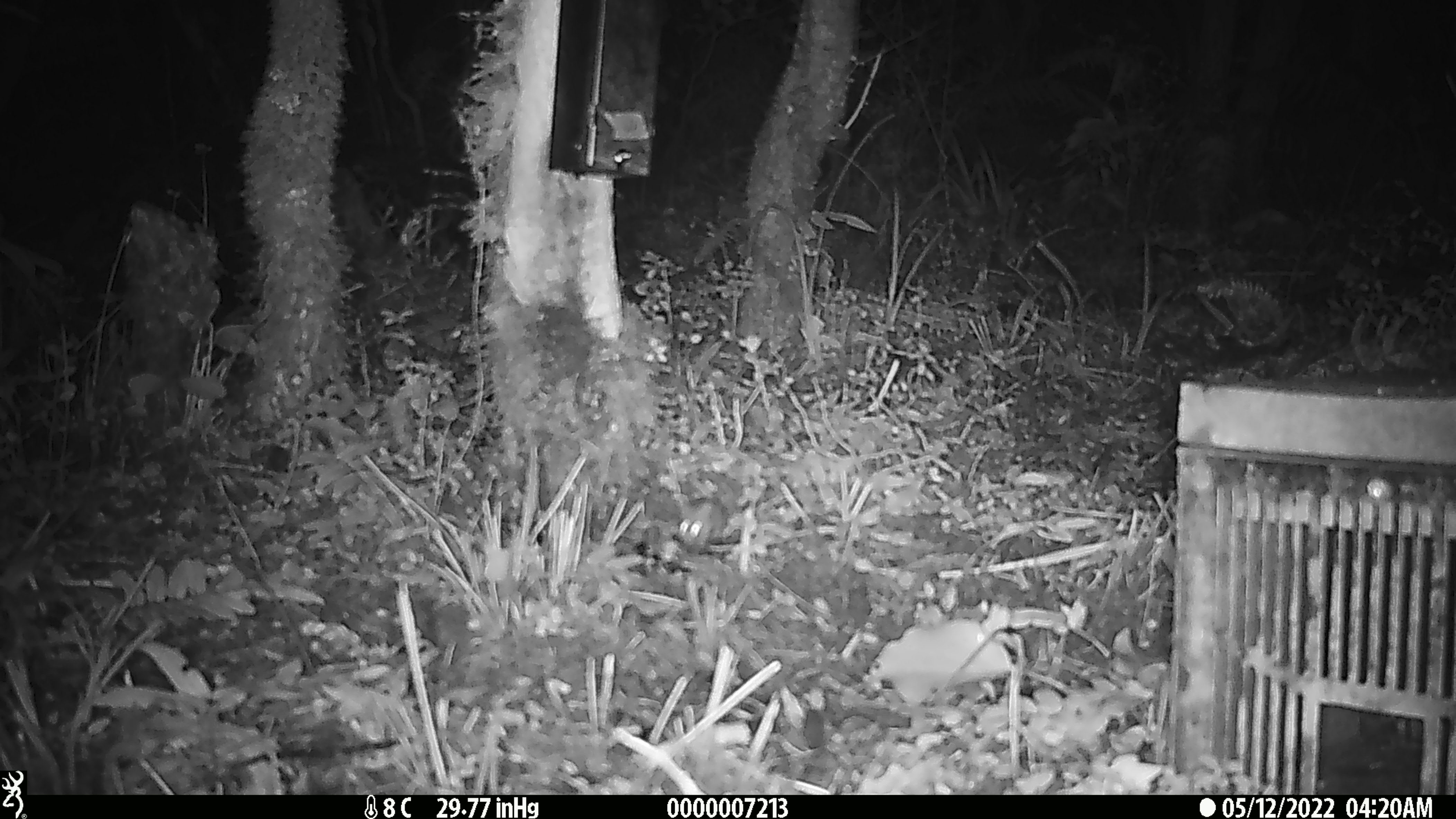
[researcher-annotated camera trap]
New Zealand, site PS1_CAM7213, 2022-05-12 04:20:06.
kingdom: Animalia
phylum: Chordata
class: Mammalia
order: Rodentia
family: Muridae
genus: Mus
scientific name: Mus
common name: mouse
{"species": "mouse (Mus)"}